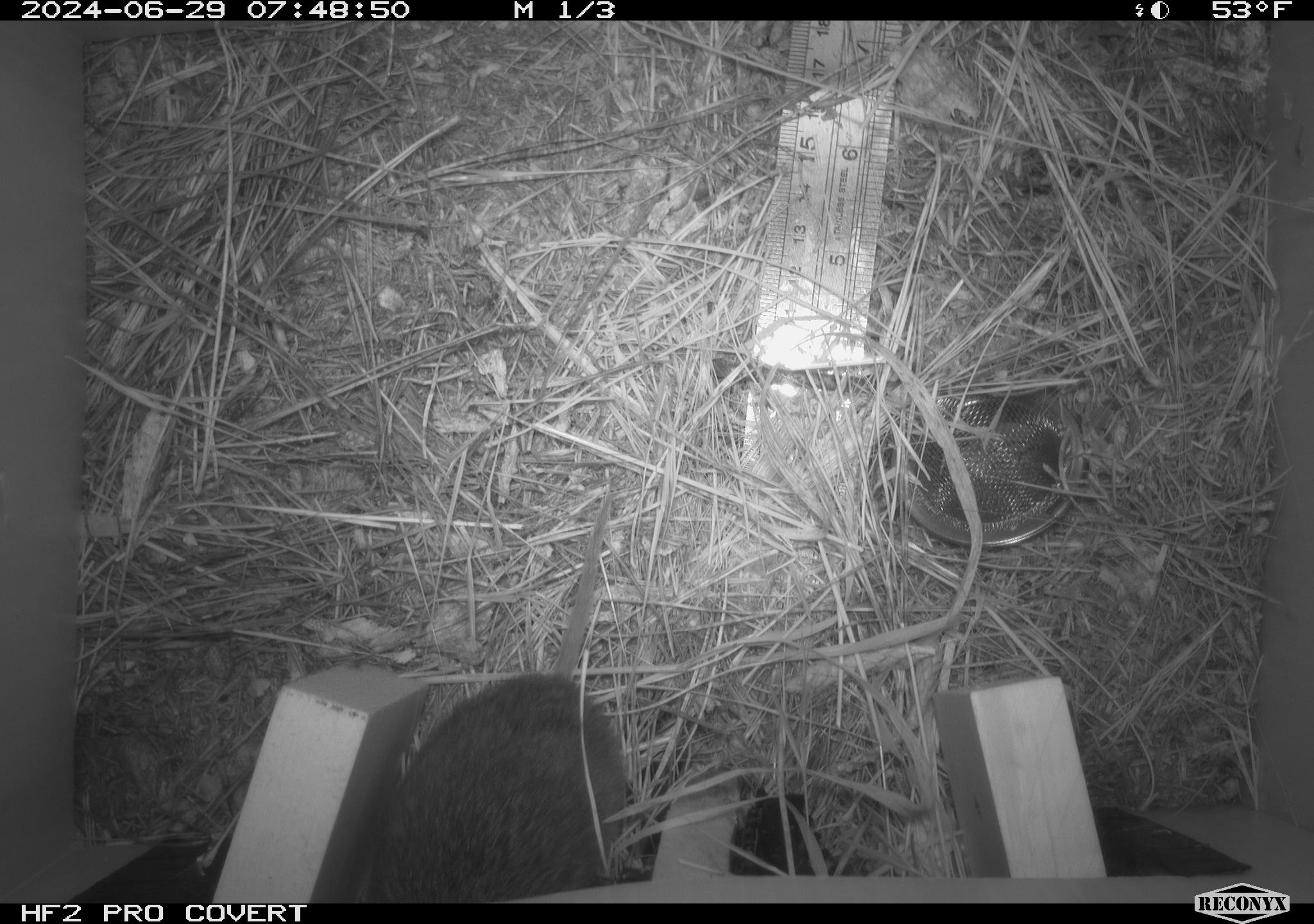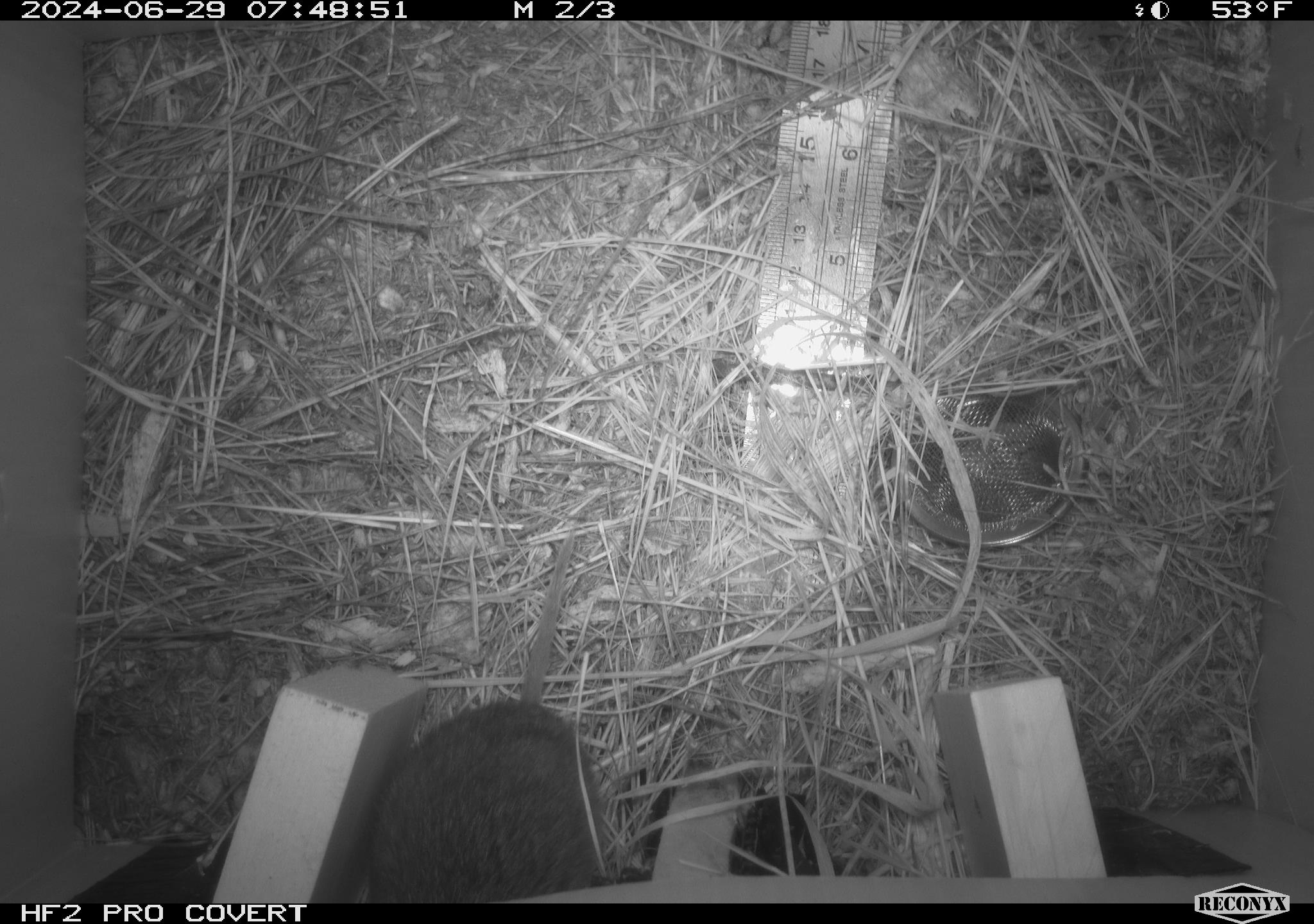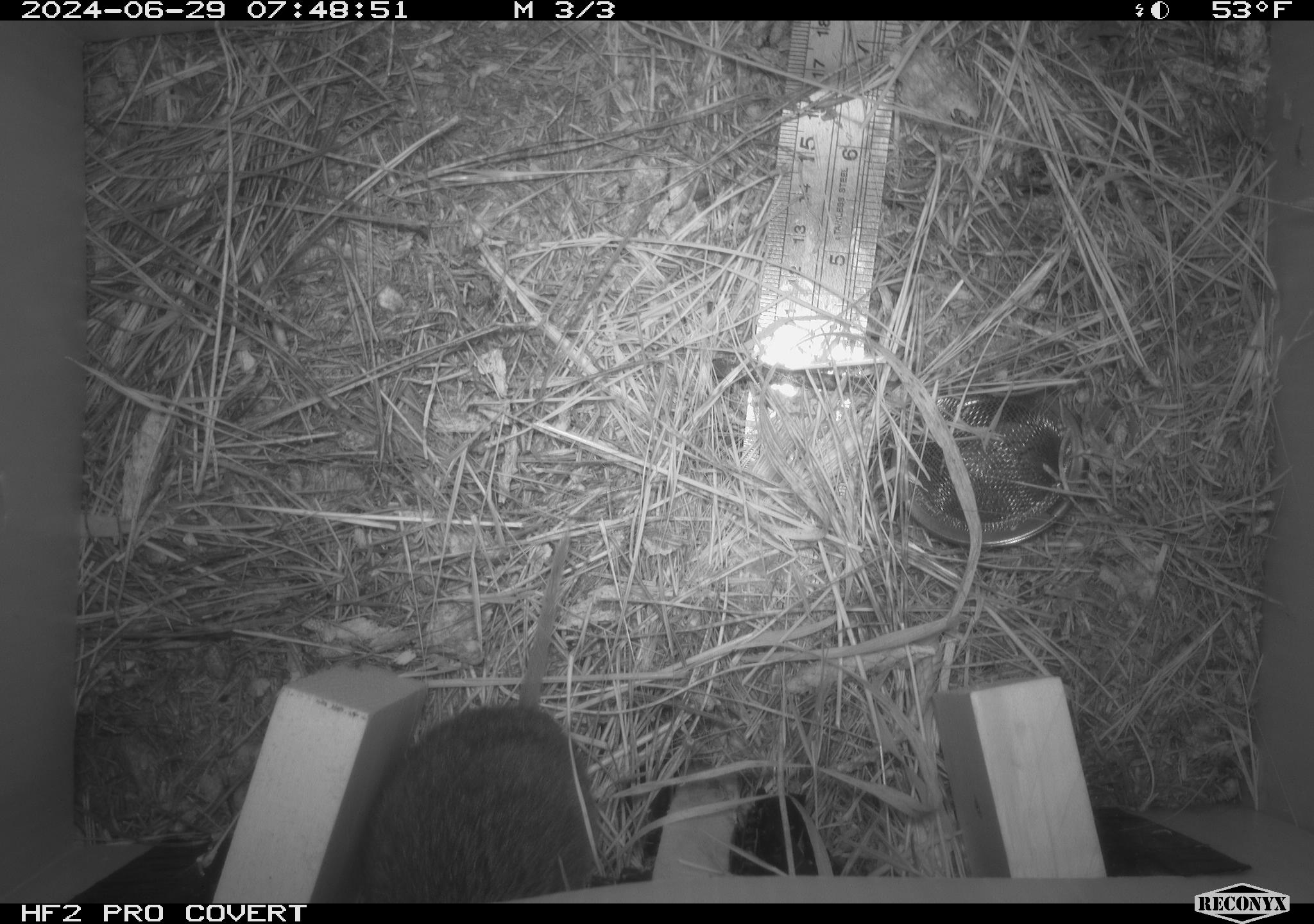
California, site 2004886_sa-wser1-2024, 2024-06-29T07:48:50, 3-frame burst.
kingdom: Animalia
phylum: Chordata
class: Mammalia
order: Rodentia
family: Cricetidae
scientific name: Arvicolinae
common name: voles, lemmings, and muskrats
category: arvicolinae subfamily